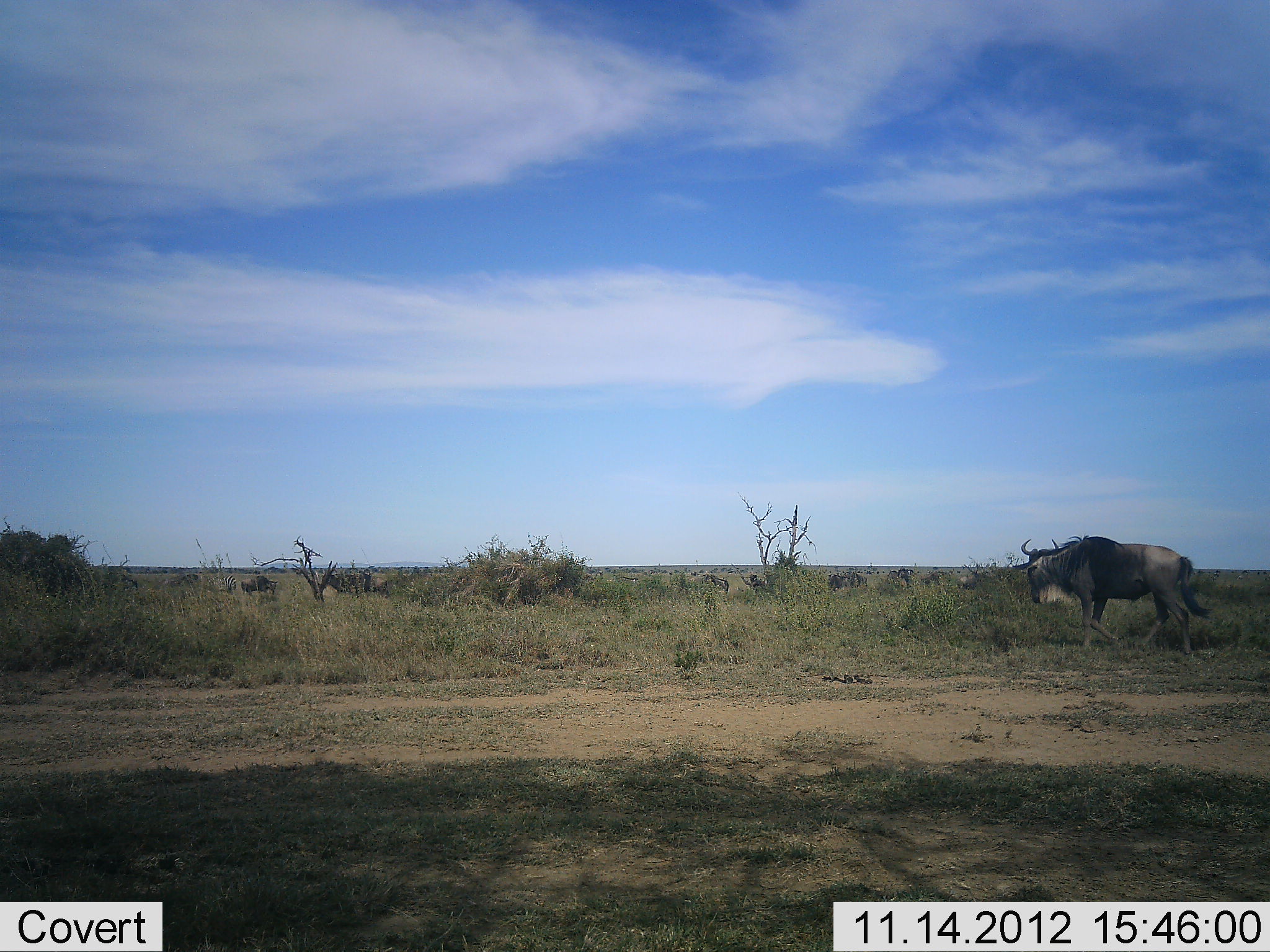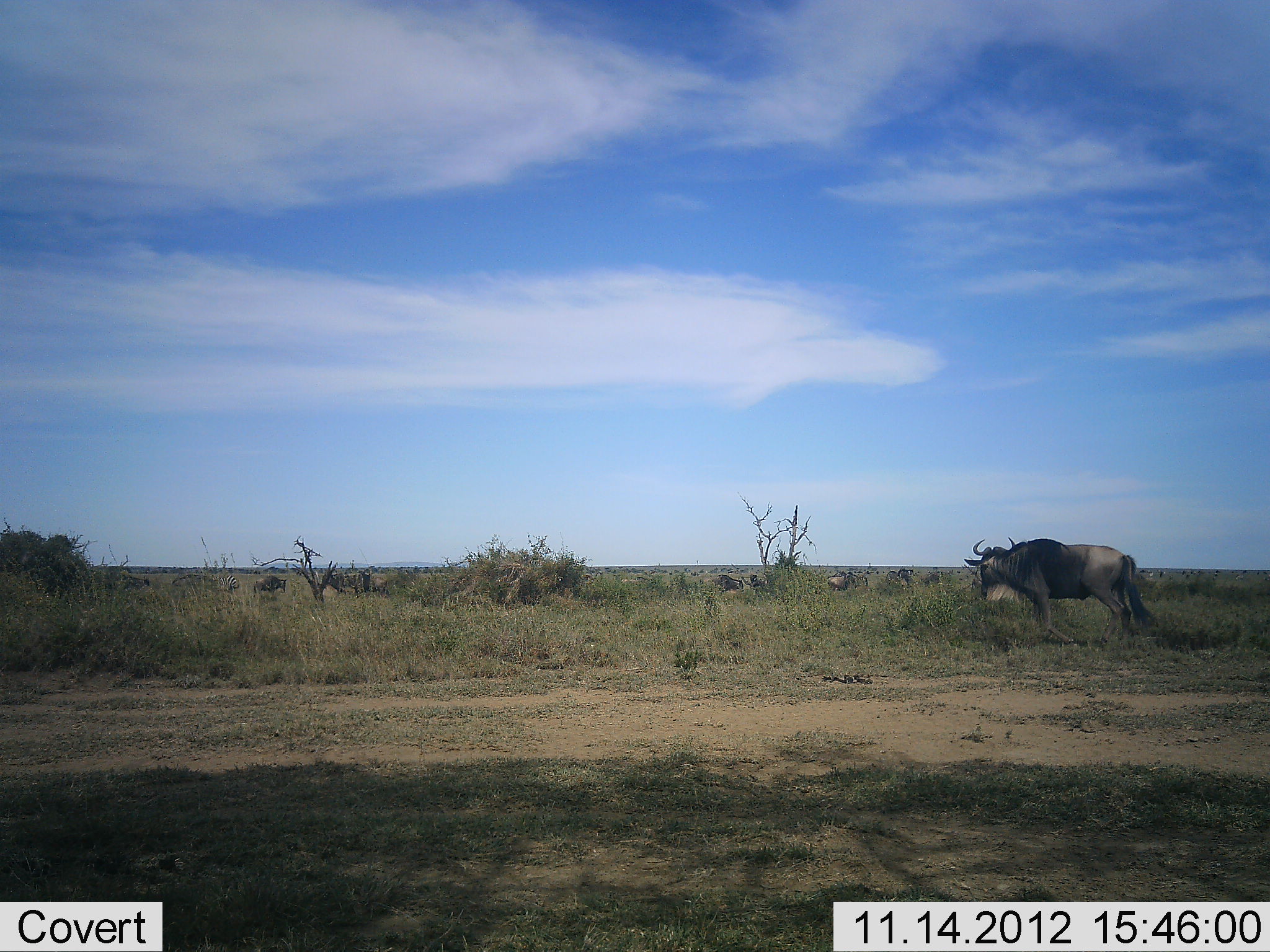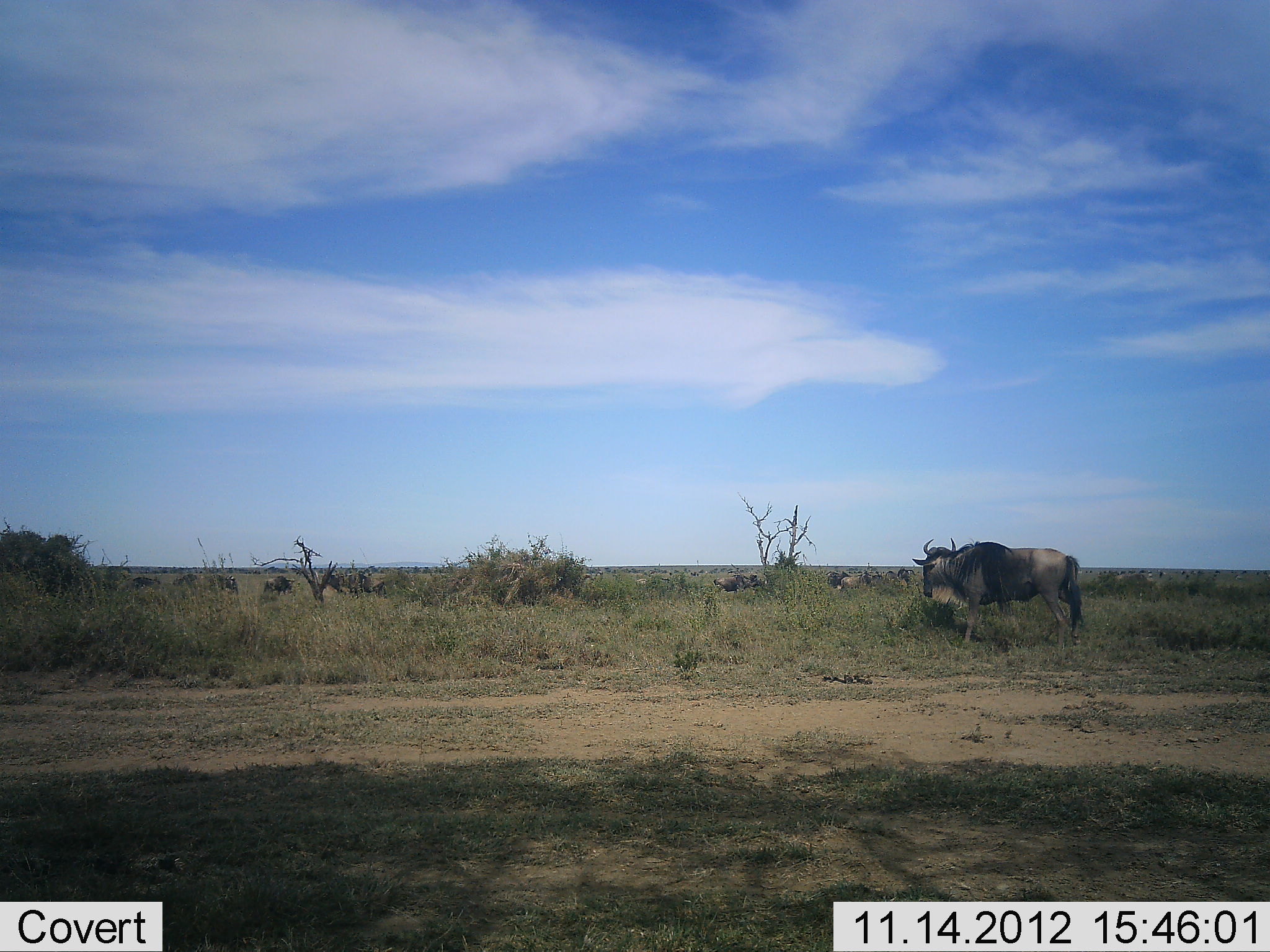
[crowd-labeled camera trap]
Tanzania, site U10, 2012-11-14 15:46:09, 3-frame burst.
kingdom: Animalia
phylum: Chordata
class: Mammalia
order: Artiodactyla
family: Bovidae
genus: Connochaetes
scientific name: Connochaetes taurinus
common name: blue wildebeest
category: wildebeest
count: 11-50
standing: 30%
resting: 0%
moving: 90%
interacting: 0%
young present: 0%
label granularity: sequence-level